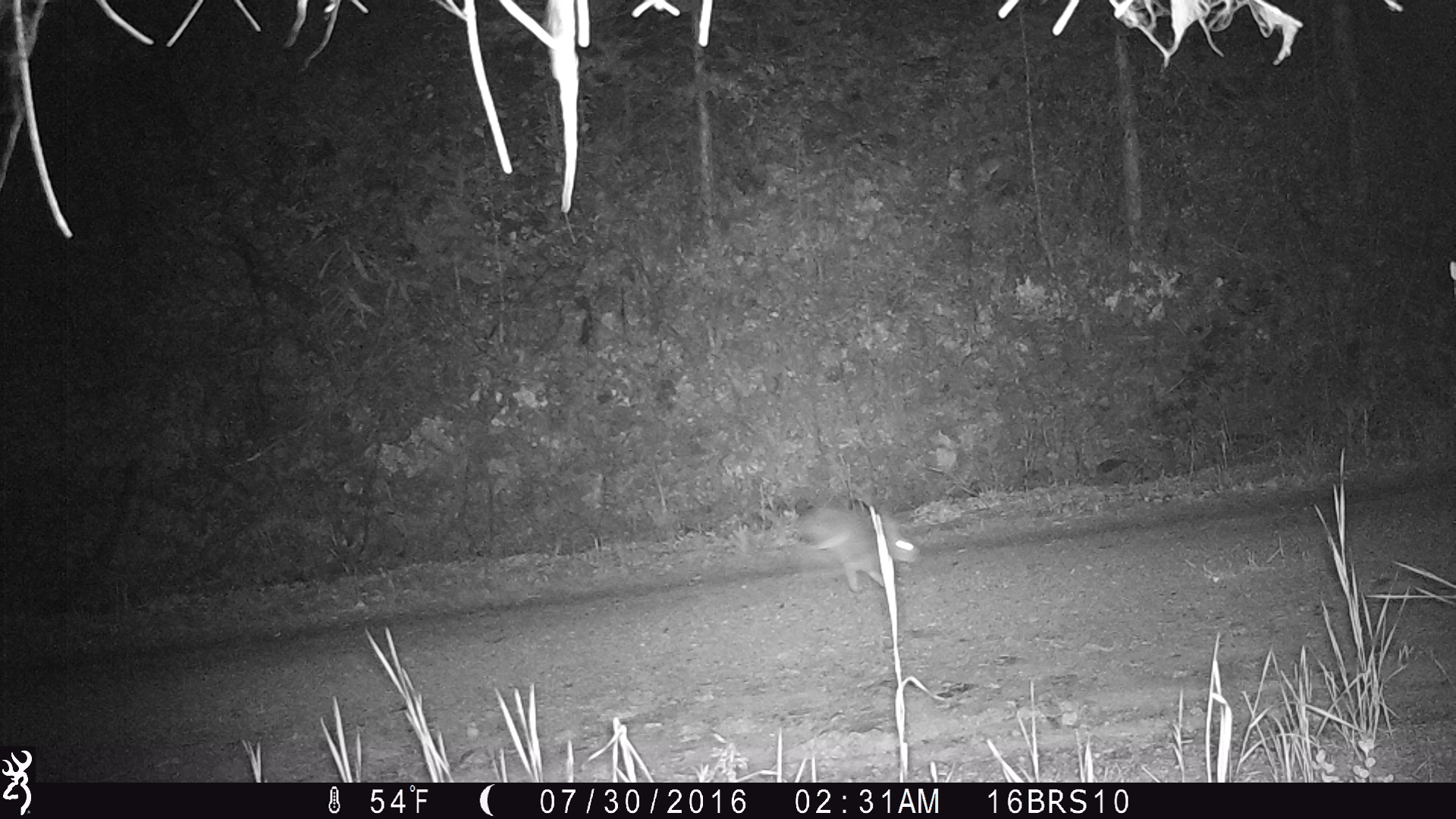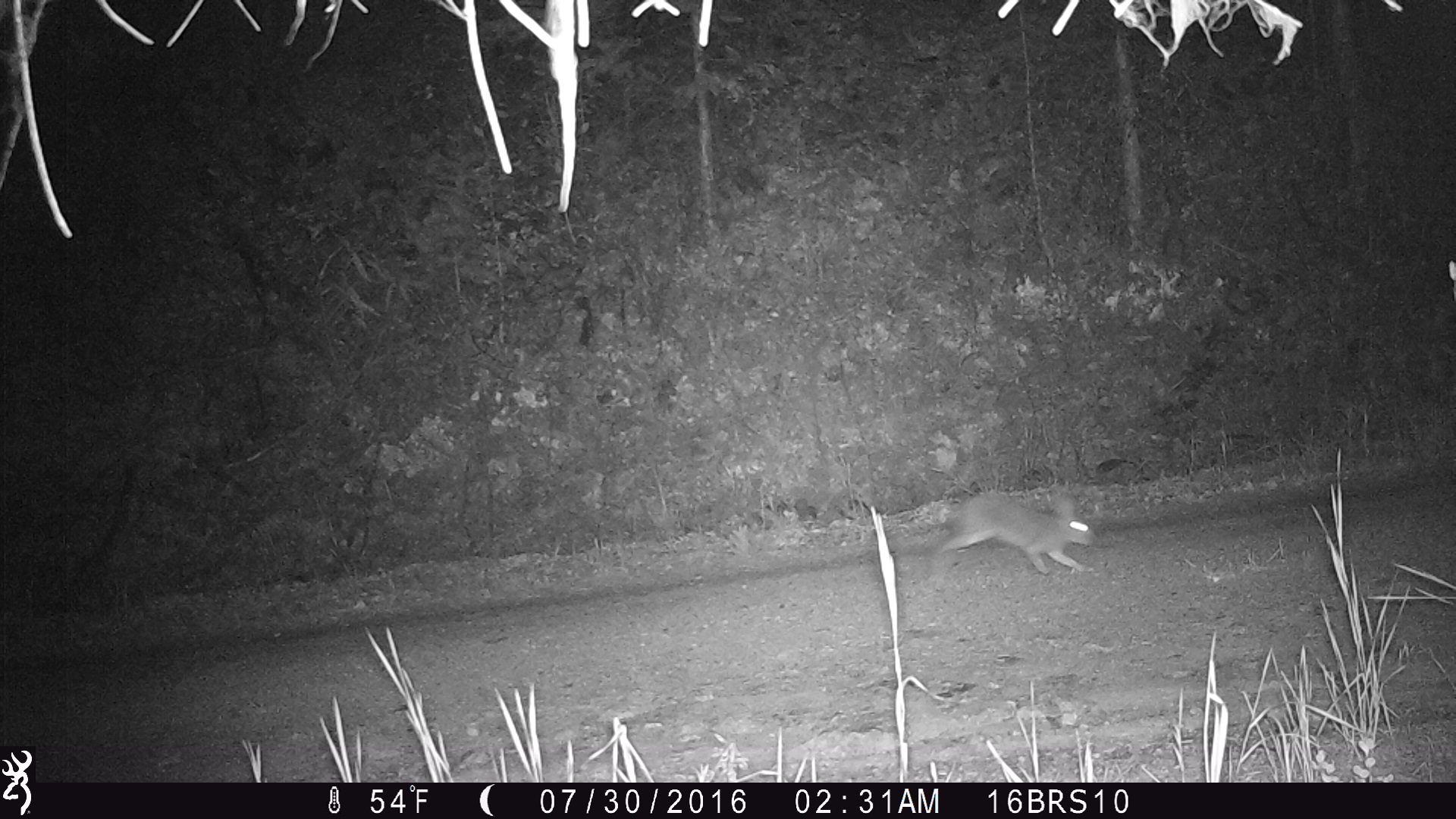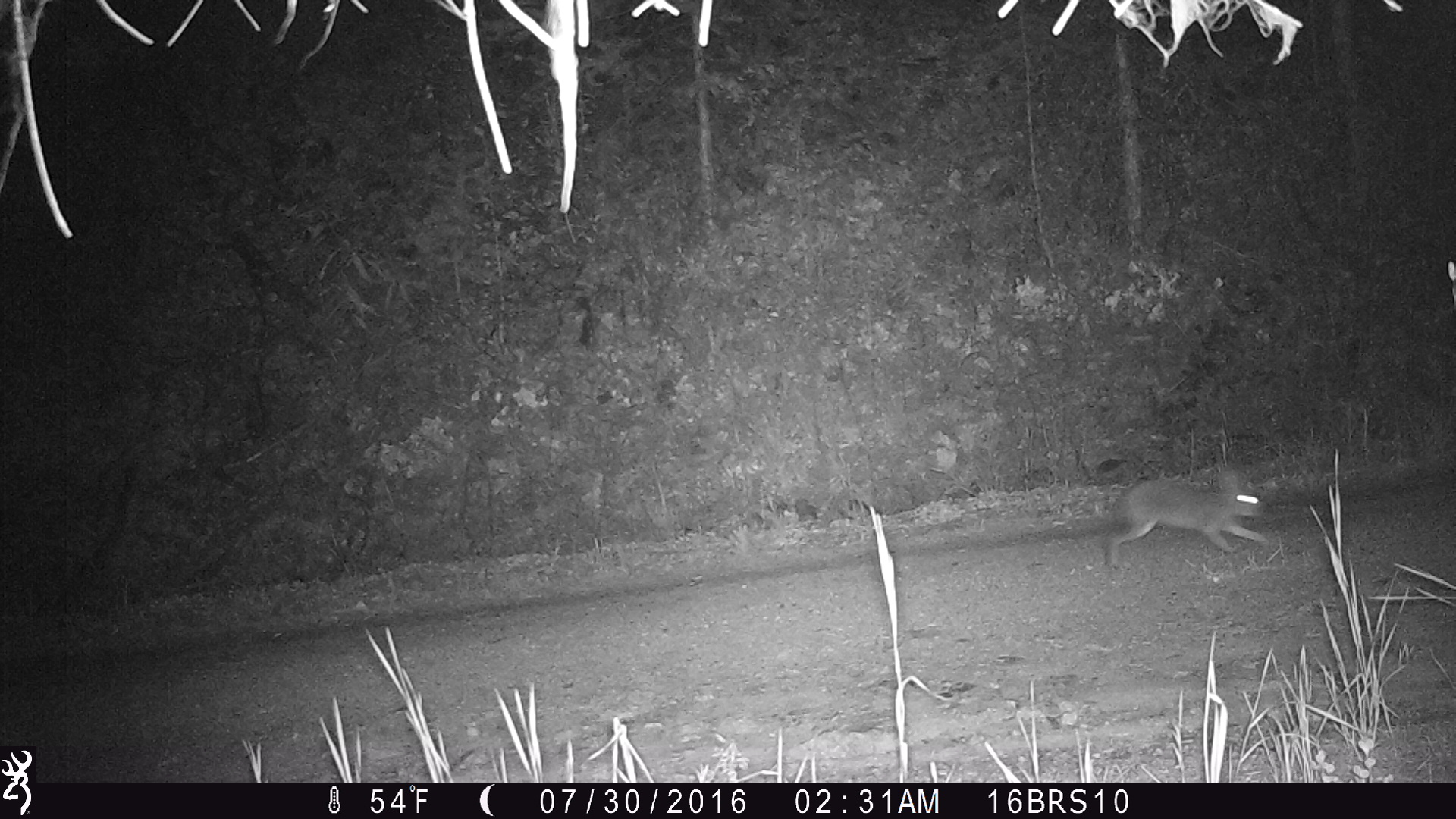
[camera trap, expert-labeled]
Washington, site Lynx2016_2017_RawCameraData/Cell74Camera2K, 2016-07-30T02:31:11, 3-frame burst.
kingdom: Animalia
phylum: Chordata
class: Mammalia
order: Lagomorpha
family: Leporidae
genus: Lepus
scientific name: Lepus americanus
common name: snowshoe hare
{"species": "Lepus americanus (snowshoe hare)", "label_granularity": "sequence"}